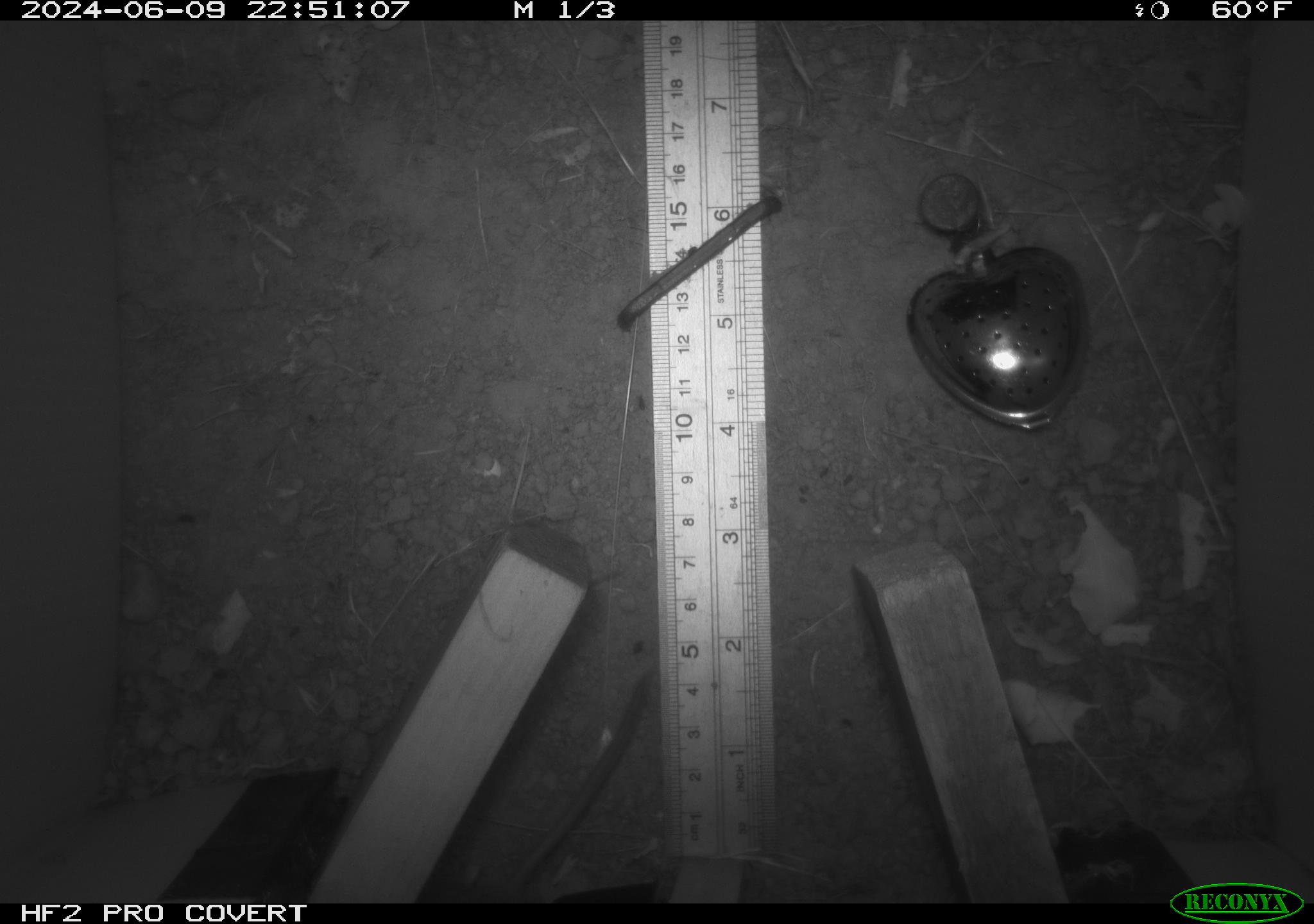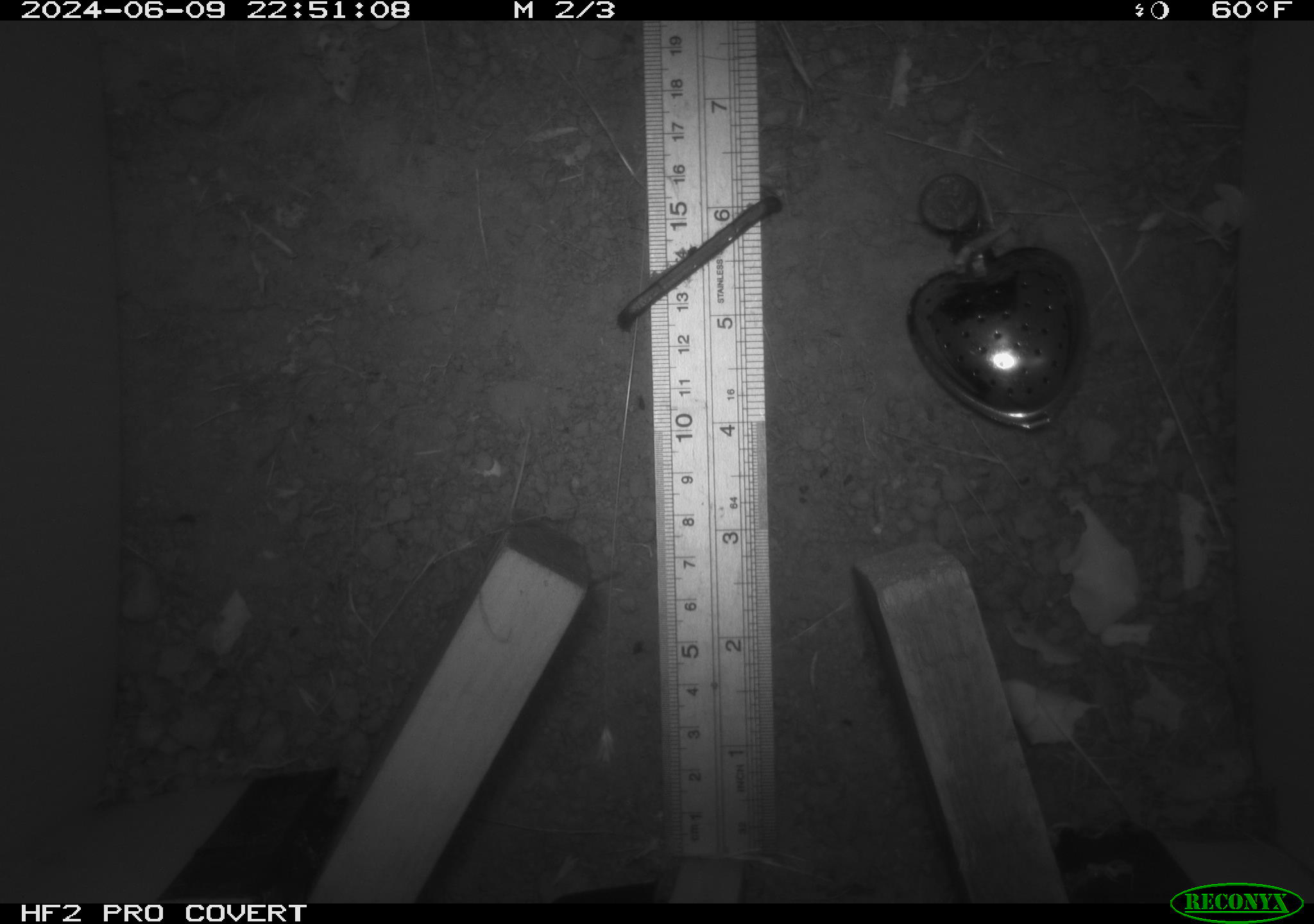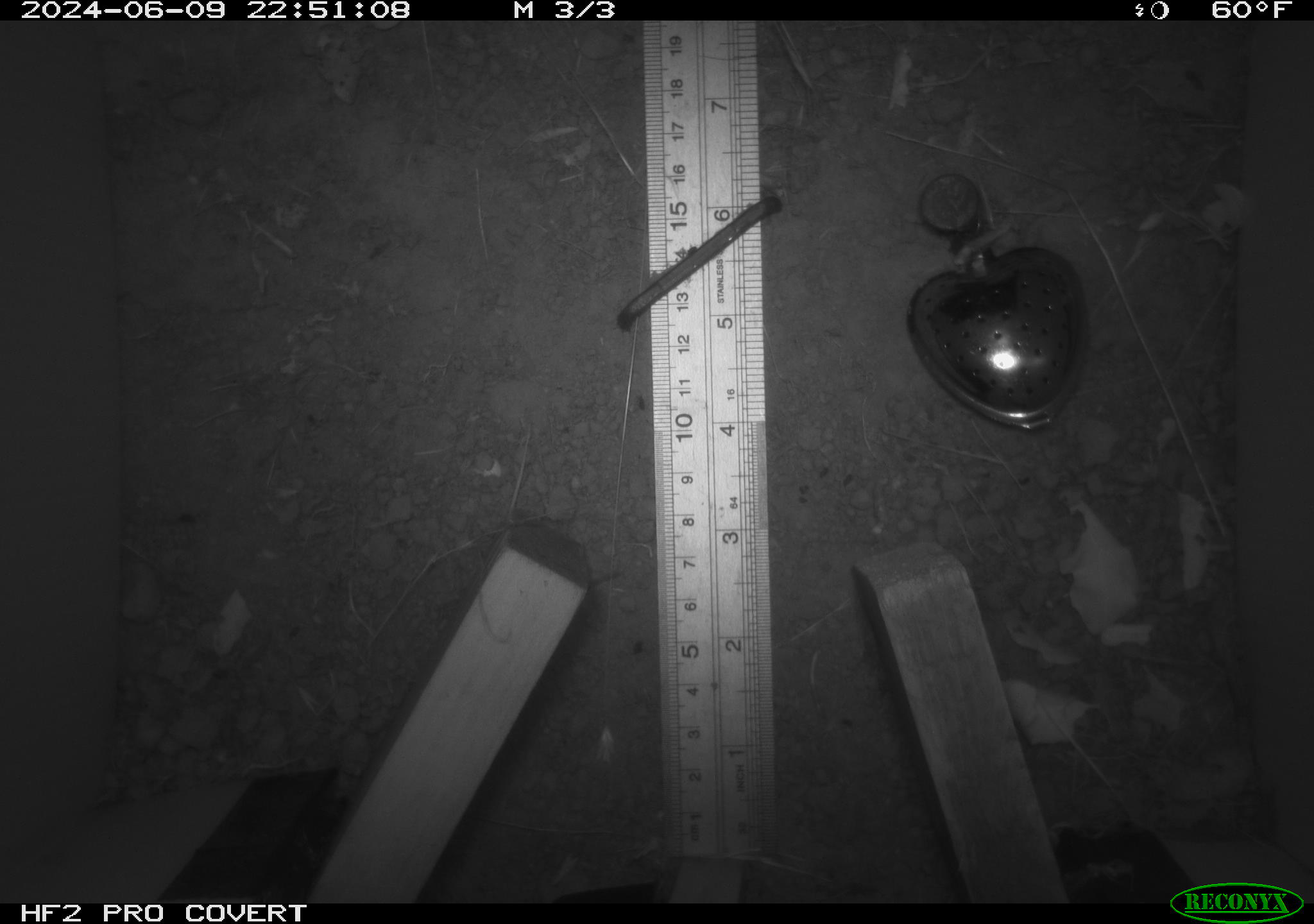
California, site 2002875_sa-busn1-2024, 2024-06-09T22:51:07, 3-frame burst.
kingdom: Animalia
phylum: Chordata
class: Mammalia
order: Rodentia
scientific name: Rodentia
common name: mouse species